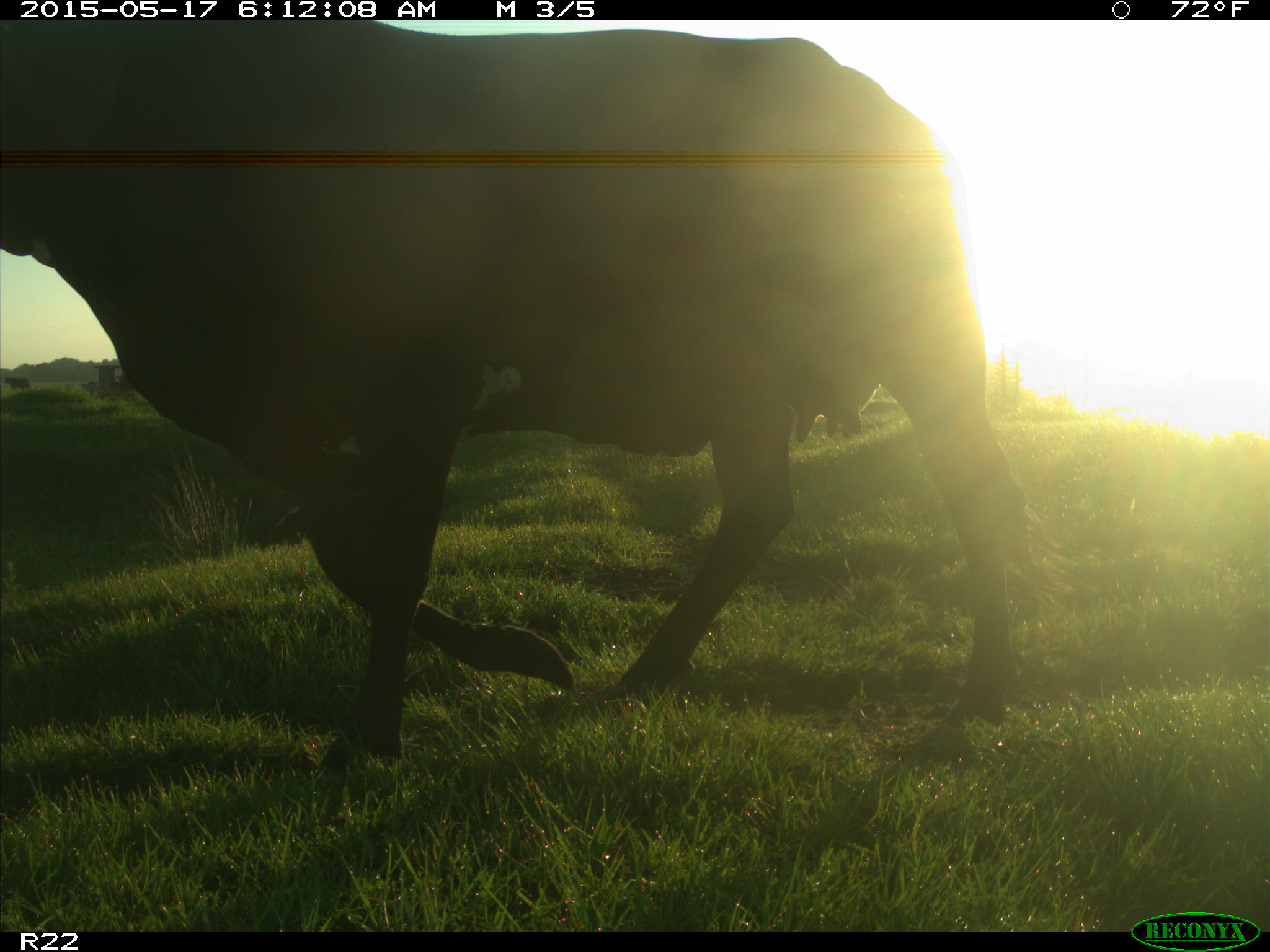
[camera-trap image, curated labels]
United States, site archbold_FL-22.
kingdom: Animalia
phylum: Chordata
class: Mammalia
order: Artiodactyla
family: Bovidae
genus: Bos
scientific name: Bos taurus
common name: domestic cow